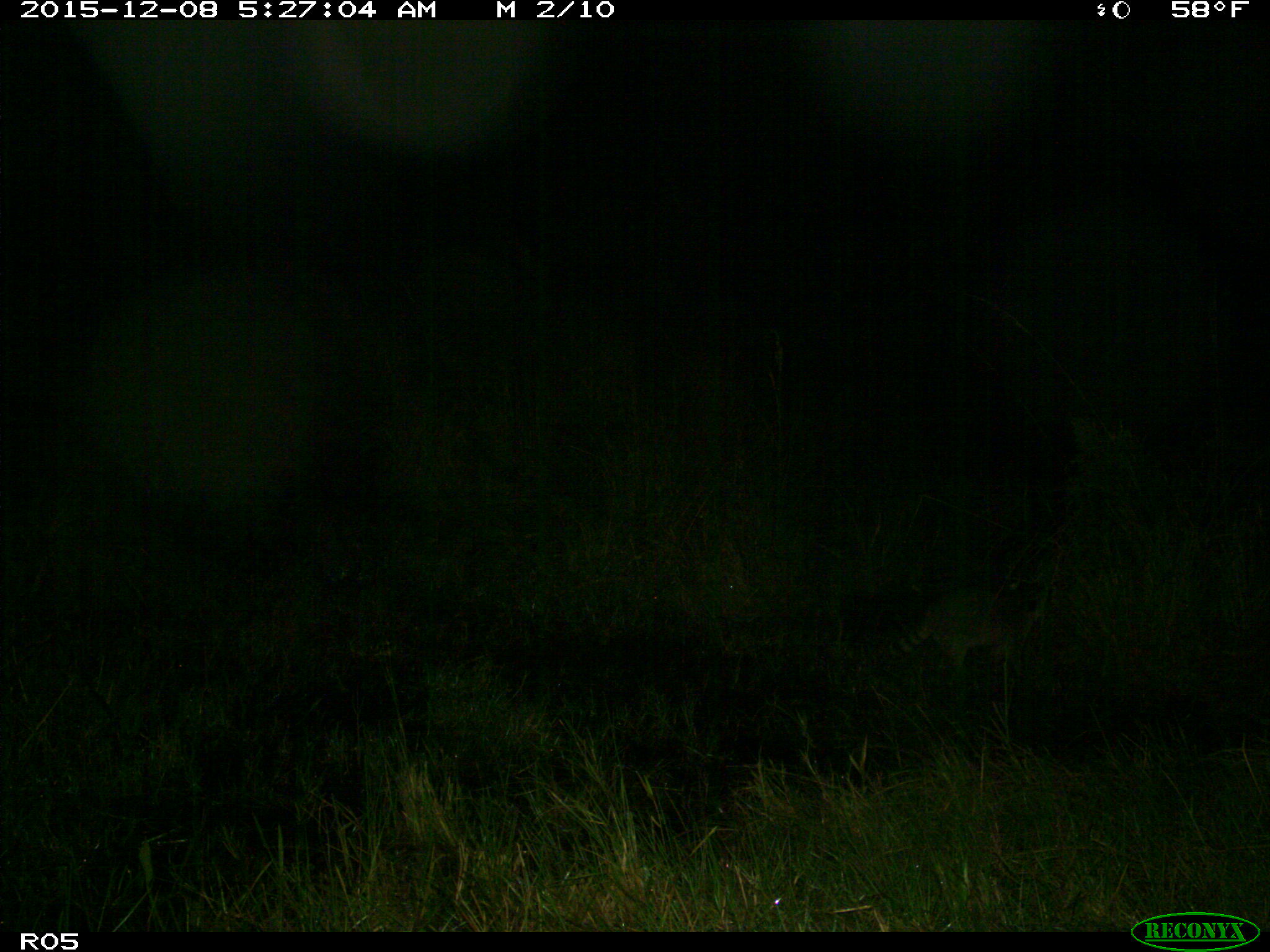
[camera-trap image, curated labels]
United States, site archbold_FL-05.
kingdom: Animalia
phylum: Chordata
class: Mammalia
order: Carnivora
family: Procyonidae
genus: Procyon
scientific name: Procyon lotor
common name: common raccoon